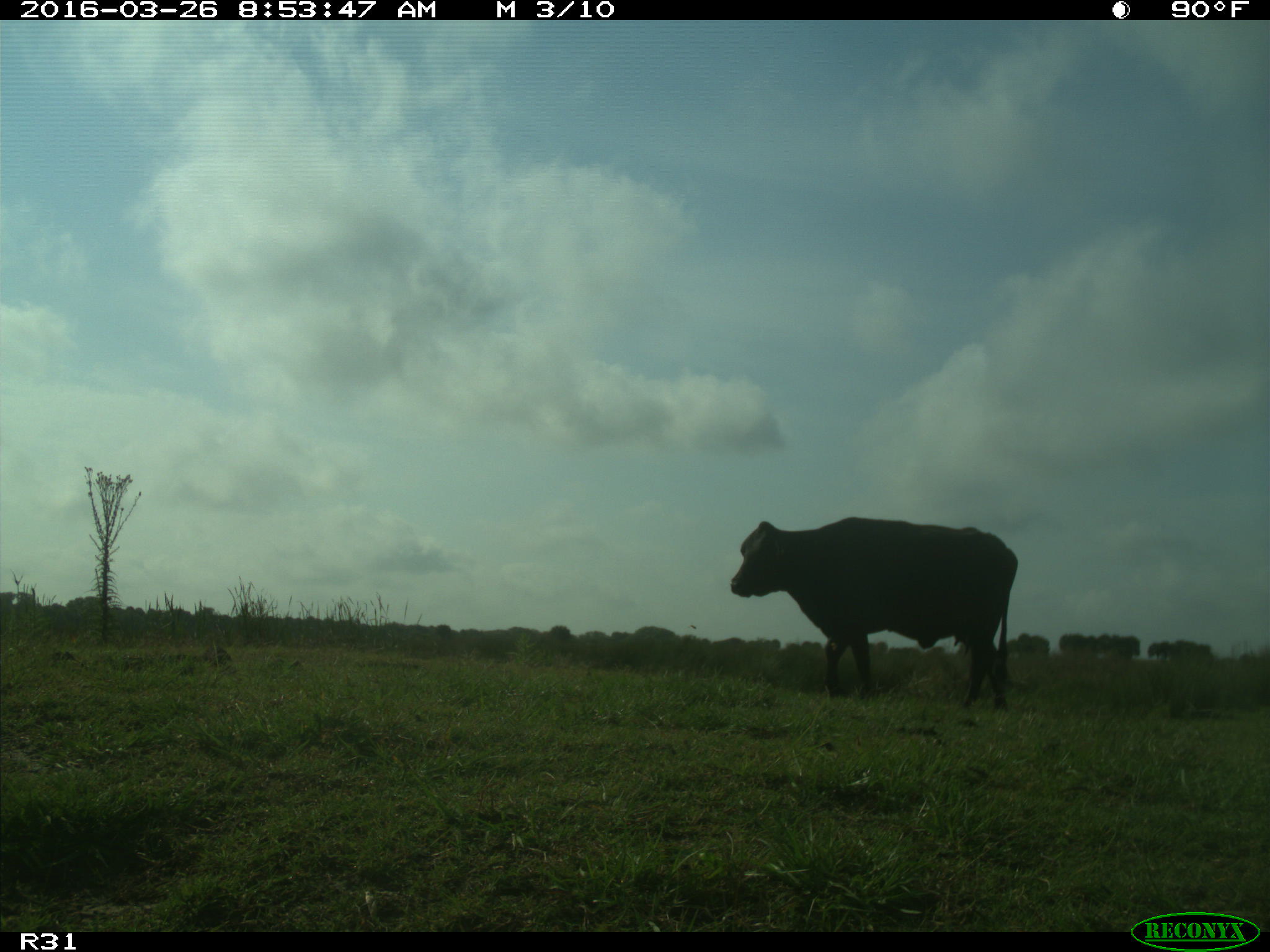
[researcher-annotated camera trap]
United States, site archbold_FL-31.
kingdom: Animalia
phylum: Chordata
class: Mammalia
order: Artiodactyla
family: Bovidae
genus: Bos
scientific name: Bos taurus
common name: domestic cow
Bos taurus (domestic cow).